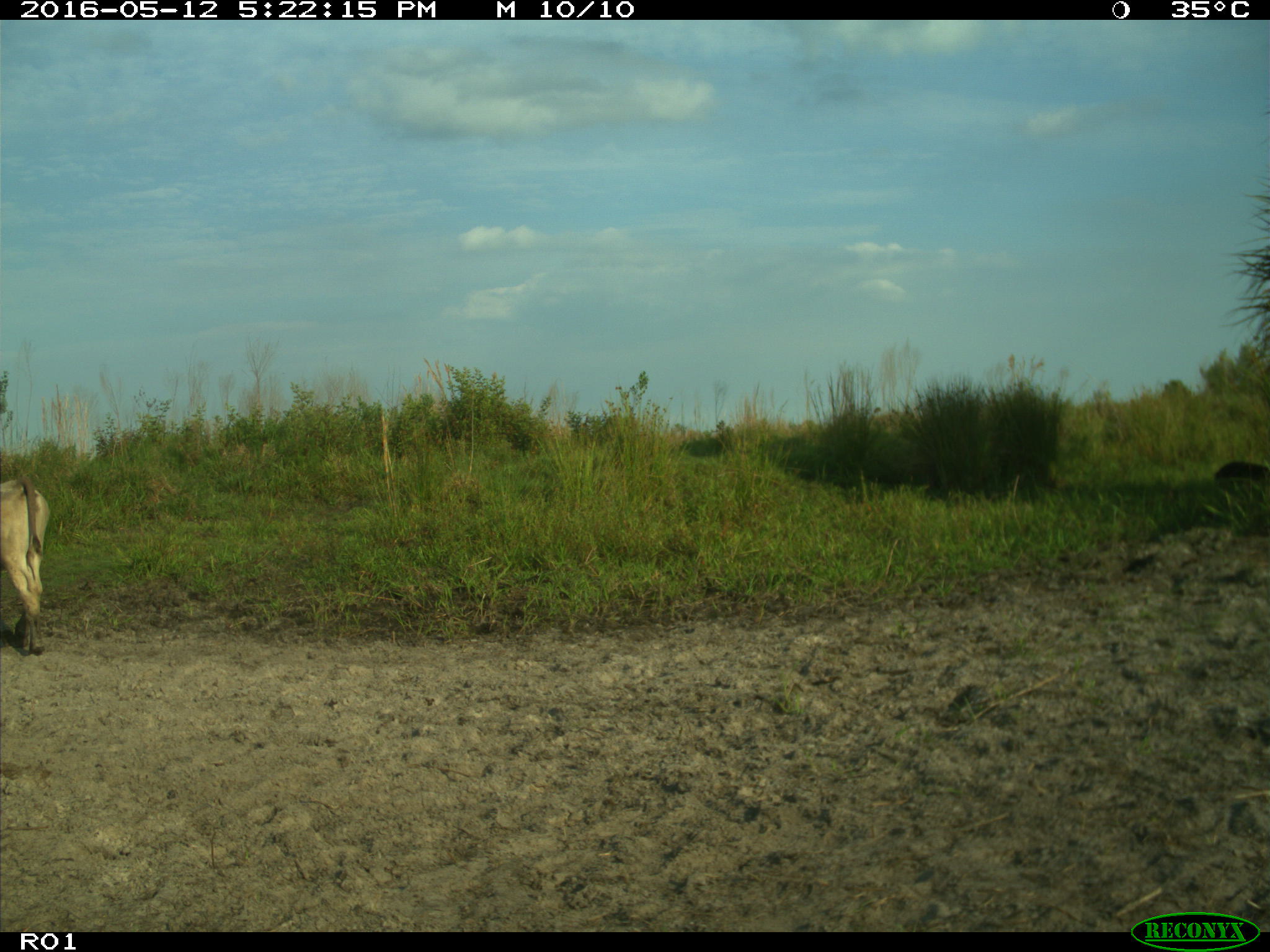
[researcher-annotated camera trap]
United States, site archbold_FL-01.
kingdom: Animalia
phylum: Chordata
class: Mammalia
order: Artiodactyla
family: Bovidae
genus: Bos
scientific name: Bos taurus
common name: domestic cow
Bos taurus (domestic cow).